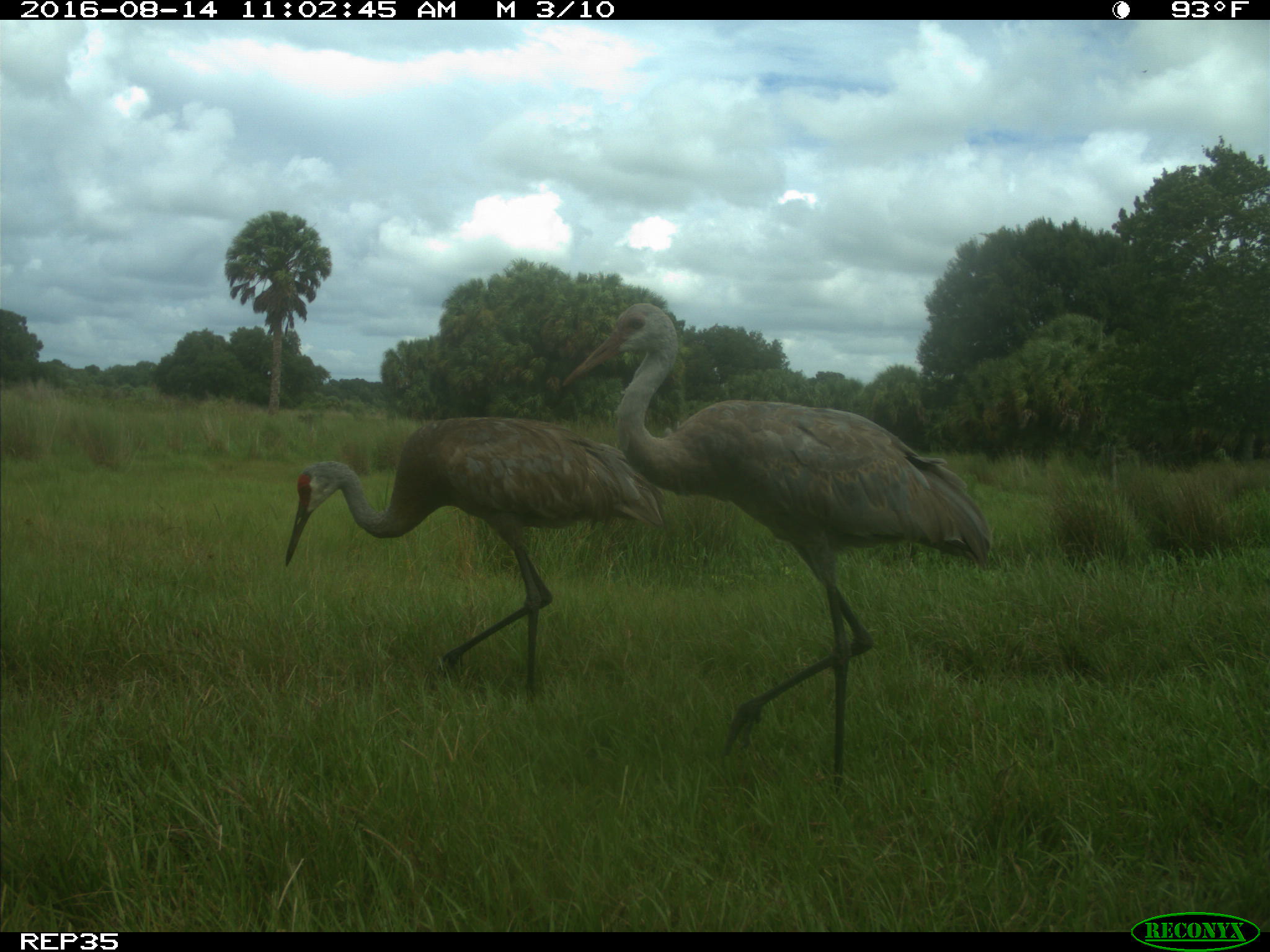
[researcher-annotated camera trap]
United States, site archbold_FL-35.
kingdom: Animalia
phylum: Chordata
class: Aves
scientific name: Aves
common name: birds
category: unidentified bird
Unidentified bird (birds) (Aves).